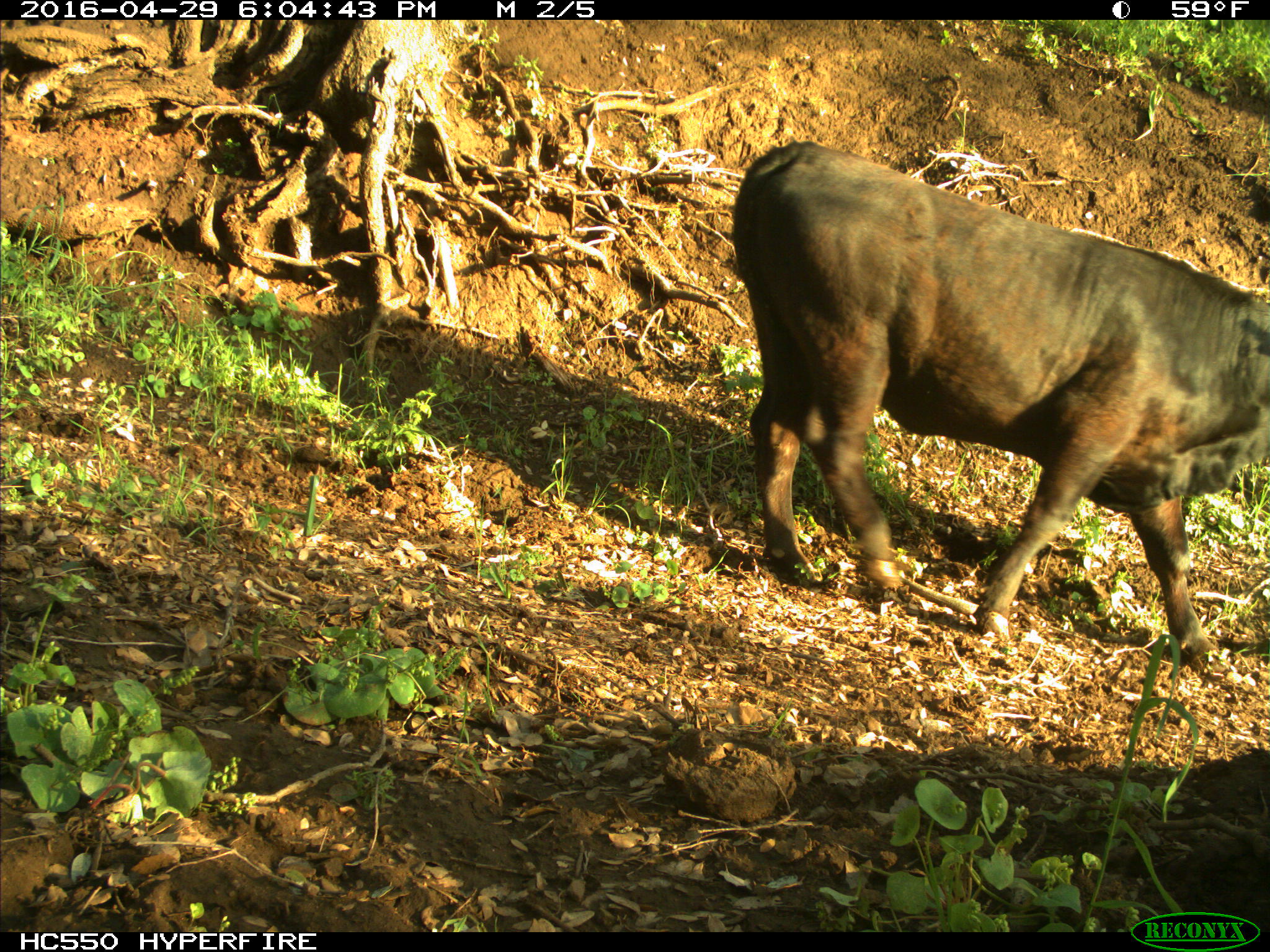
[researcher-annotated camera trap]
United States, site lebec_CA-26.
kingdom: Animalia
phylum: Chordata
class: Mammalia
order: Artiodactyla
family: Bovidae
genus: Bos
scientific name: Bos taurus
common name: domestic cow